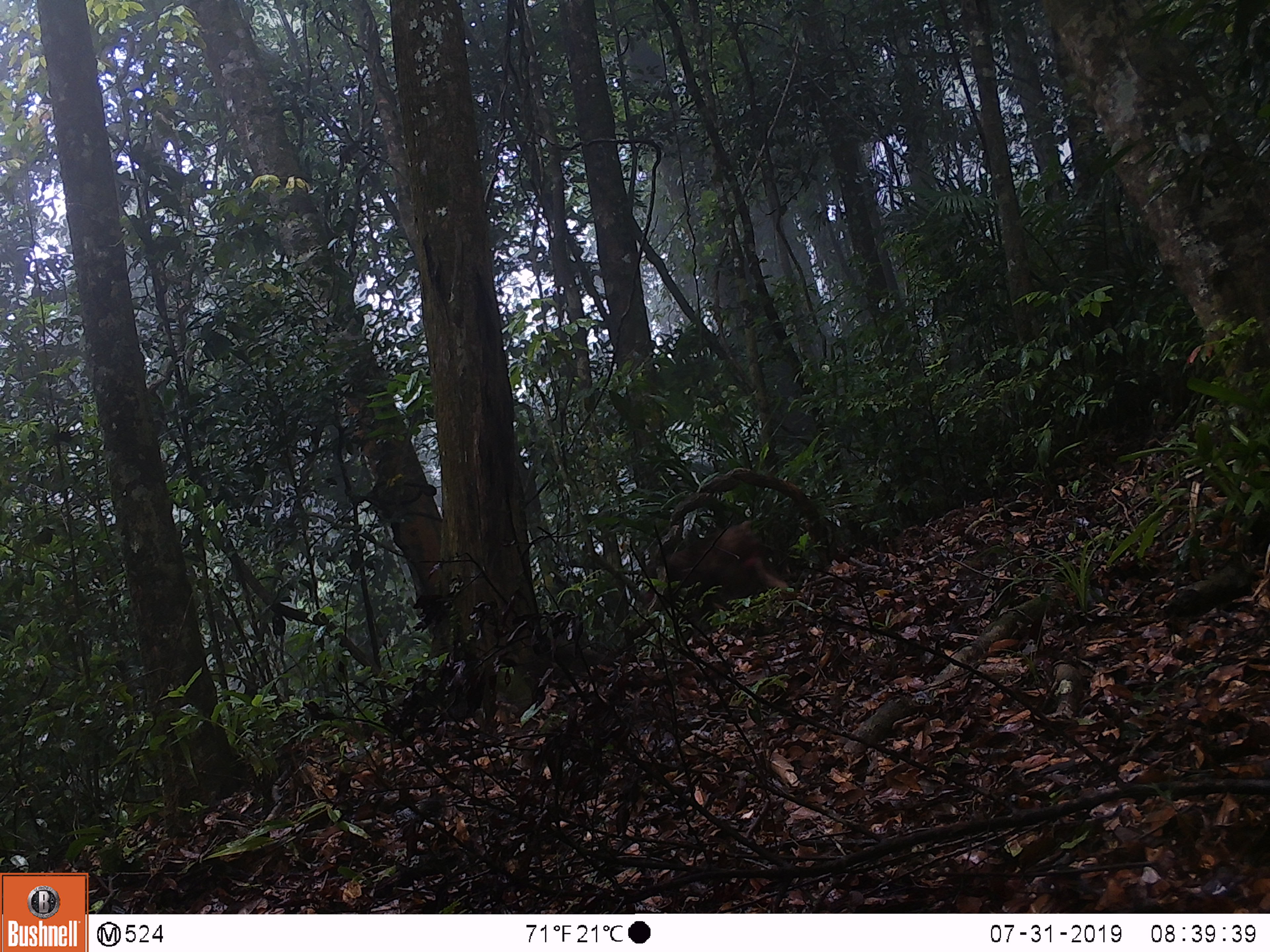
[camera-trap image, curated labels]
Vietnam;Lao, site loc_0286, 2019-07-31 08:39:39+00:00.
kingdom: Animalia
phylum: Chordata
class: Mammalia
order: Primates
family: Cercopithecidae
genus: Macaca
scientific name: Macaca arctoides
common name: stump-tailed macaque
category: stump tailed macaque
Stump tailed macaque (stump-tailed macaque) (Macaca arctoides). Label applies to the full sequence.